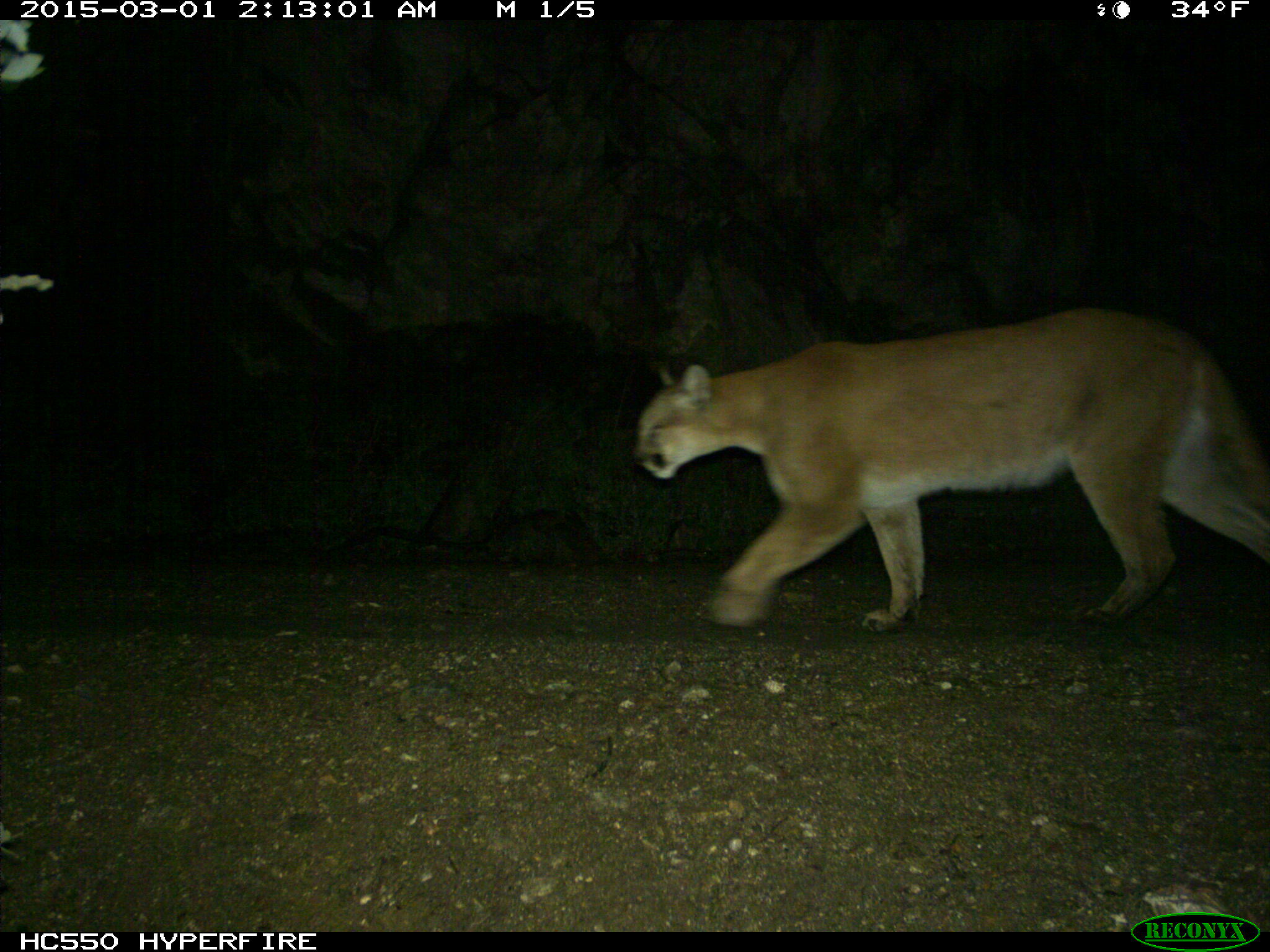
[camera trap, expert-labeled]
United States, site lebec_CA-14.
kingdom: Animalia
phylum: Chordata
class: Mammalia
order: Carnivora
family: Felidae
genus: Puma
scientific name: Puma concolor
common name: mountain lion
Puma concolor (mountain lion).